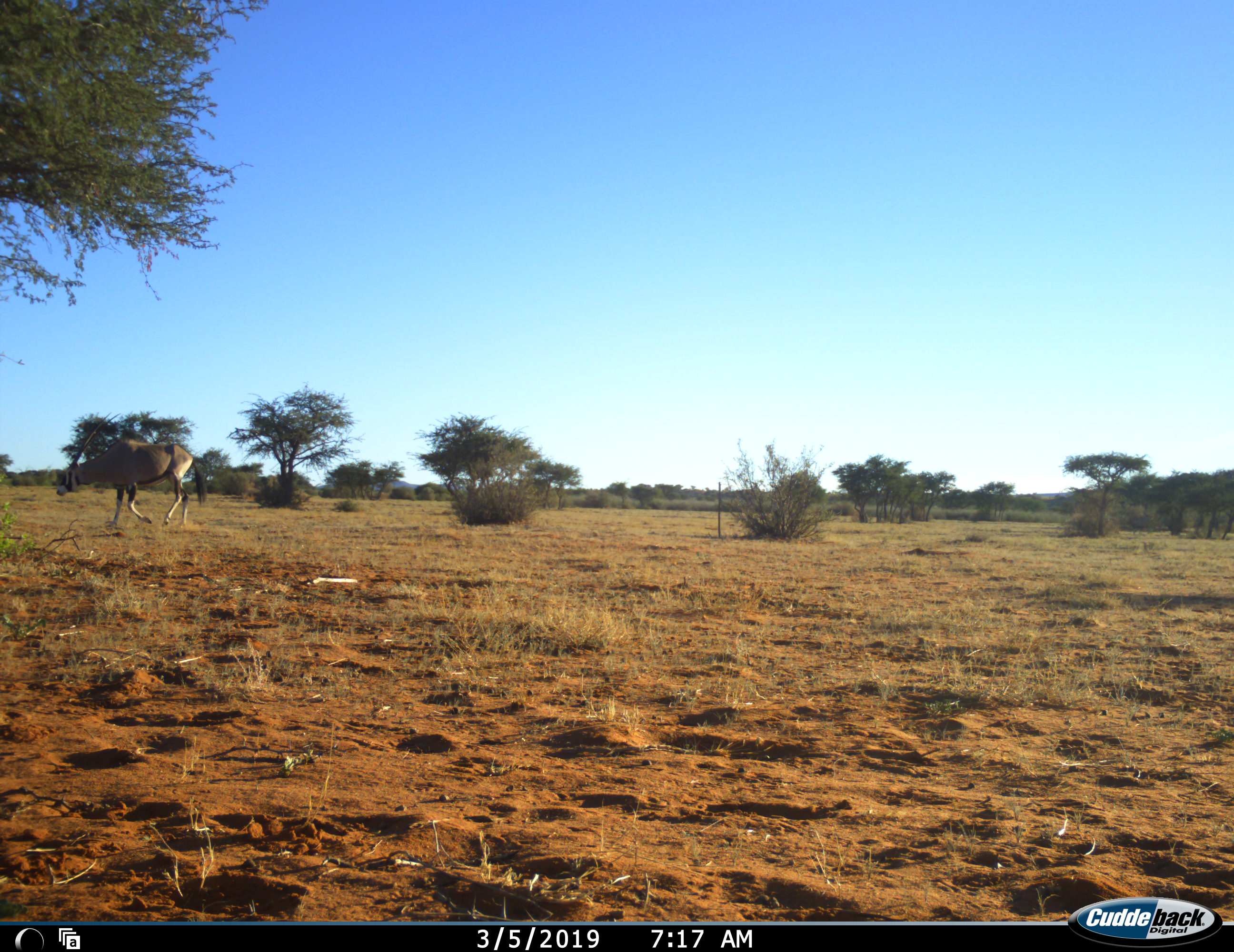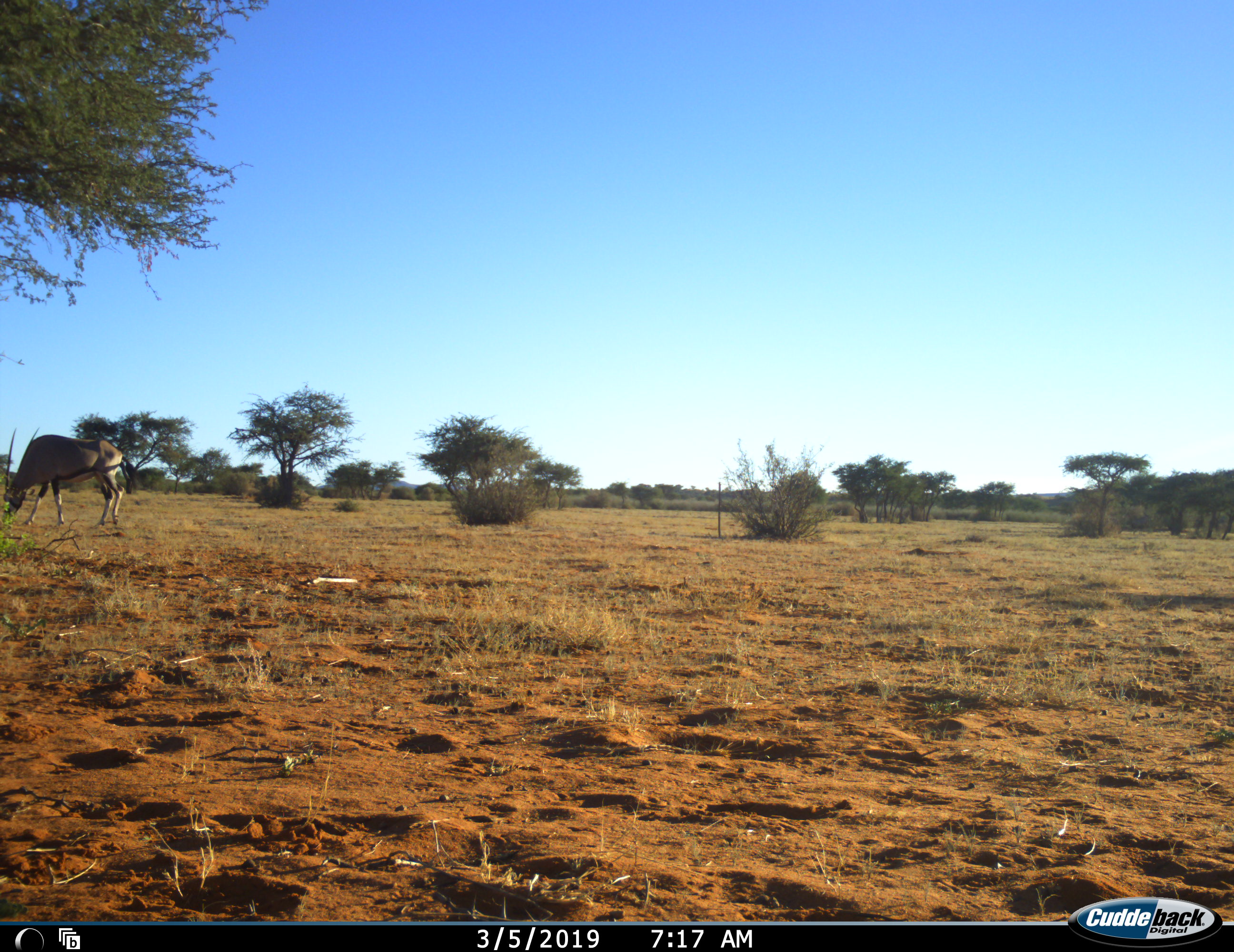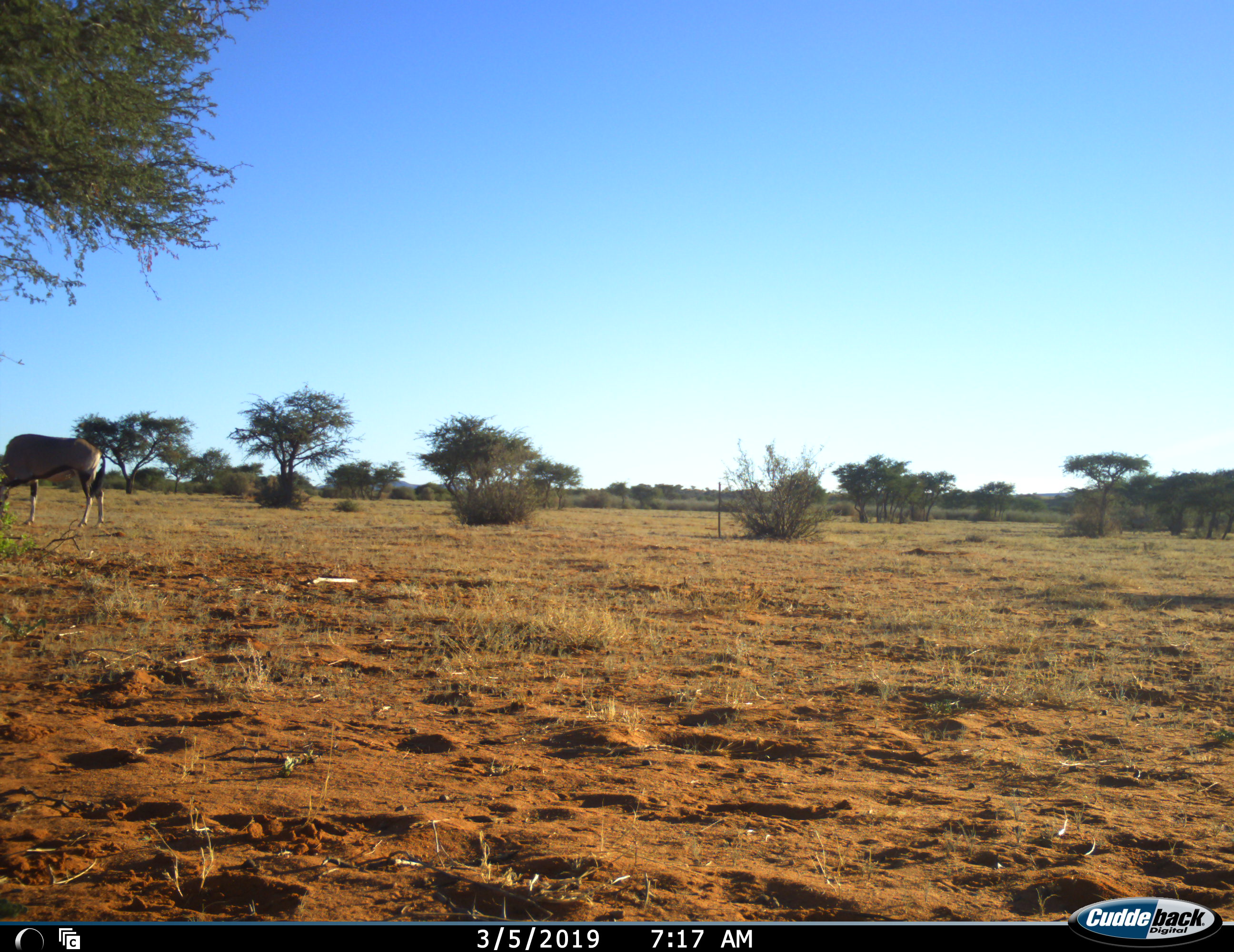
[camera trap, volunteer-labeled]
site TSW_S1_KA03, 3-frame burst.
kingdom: Animalia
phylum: Chordata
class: Mammalia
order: Artiodactyla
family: Bovidae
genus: Oryx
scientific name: Oryx gazella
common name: gemsbok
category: oryx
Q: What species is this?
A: Oryx (gemsbok) (Oryx gazella).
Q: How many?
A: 1.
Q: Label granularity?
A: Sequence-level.